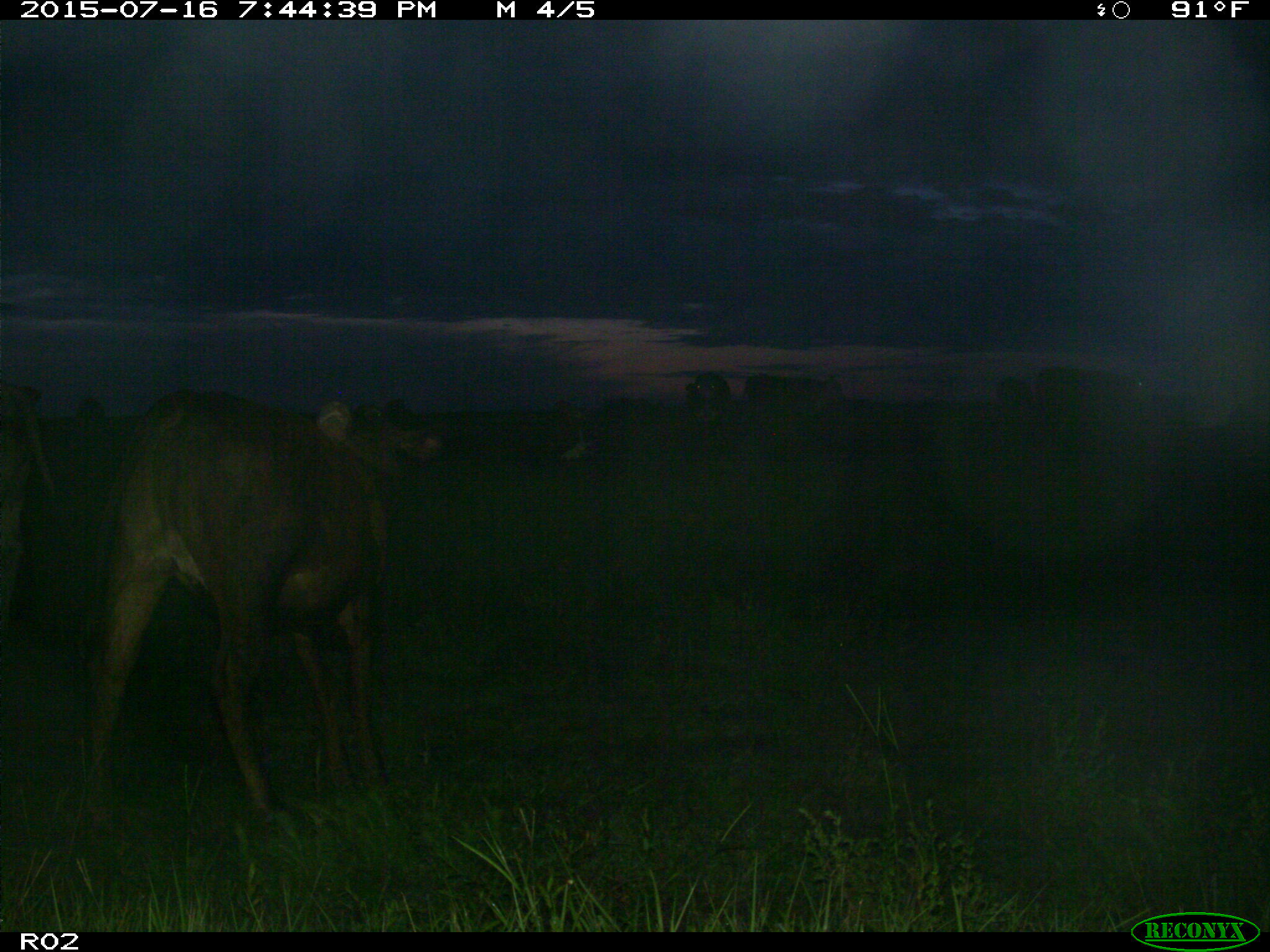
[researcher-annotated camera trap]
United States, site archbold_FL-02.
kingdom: Animalia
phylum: Chordata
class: Mammalia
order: Artiodactyla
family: Bovidae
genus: Bos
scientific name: Bos taurus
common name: domestic cow